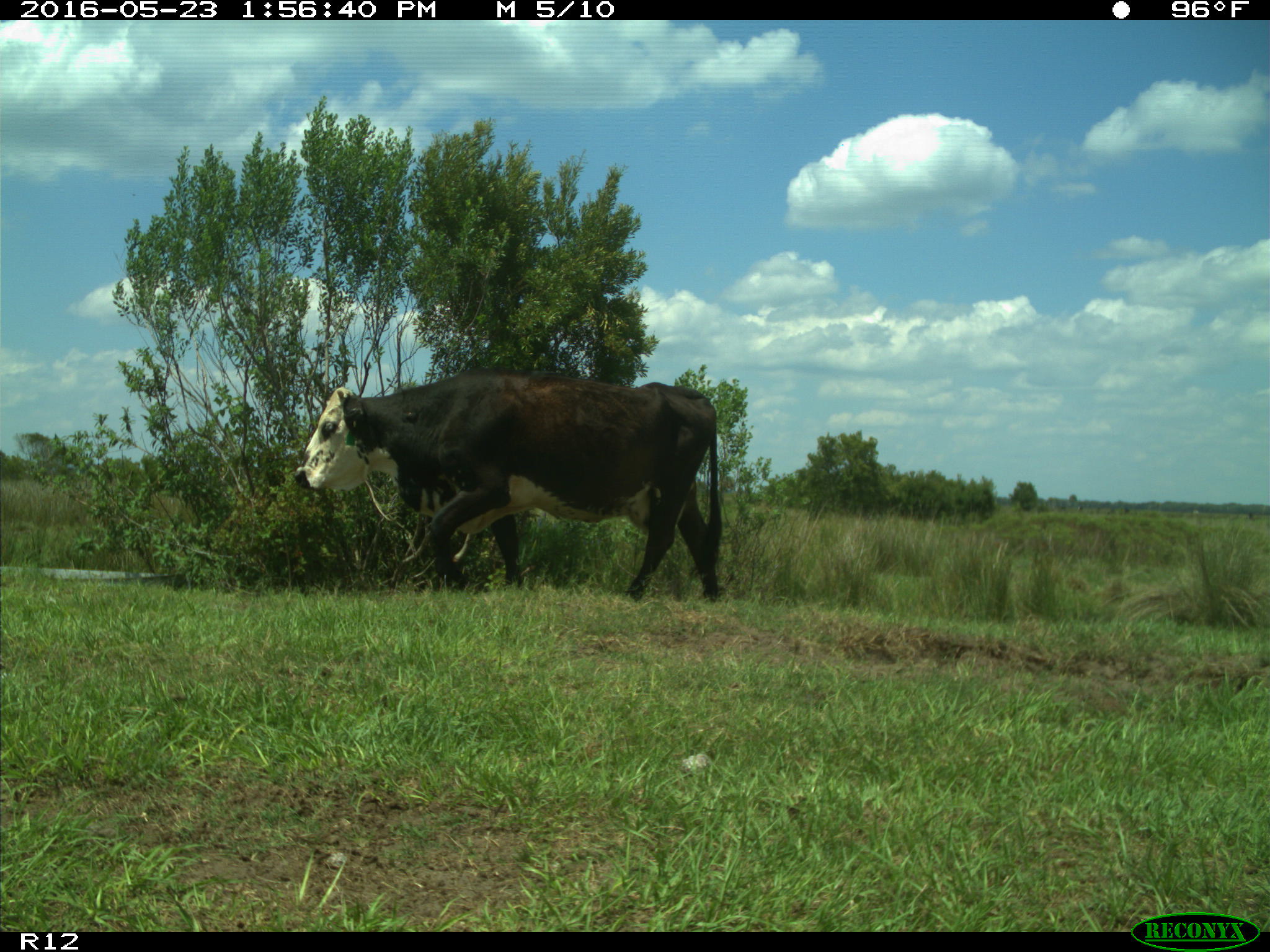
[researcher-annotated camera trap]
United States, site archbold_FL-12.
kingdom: Animalia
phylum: Chordata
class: Mammalia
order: Artiodactyla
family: Bovidae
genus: Bos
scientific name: Bos taurus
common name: domestic cow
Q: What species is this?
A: Bos taurus (domestic cow).